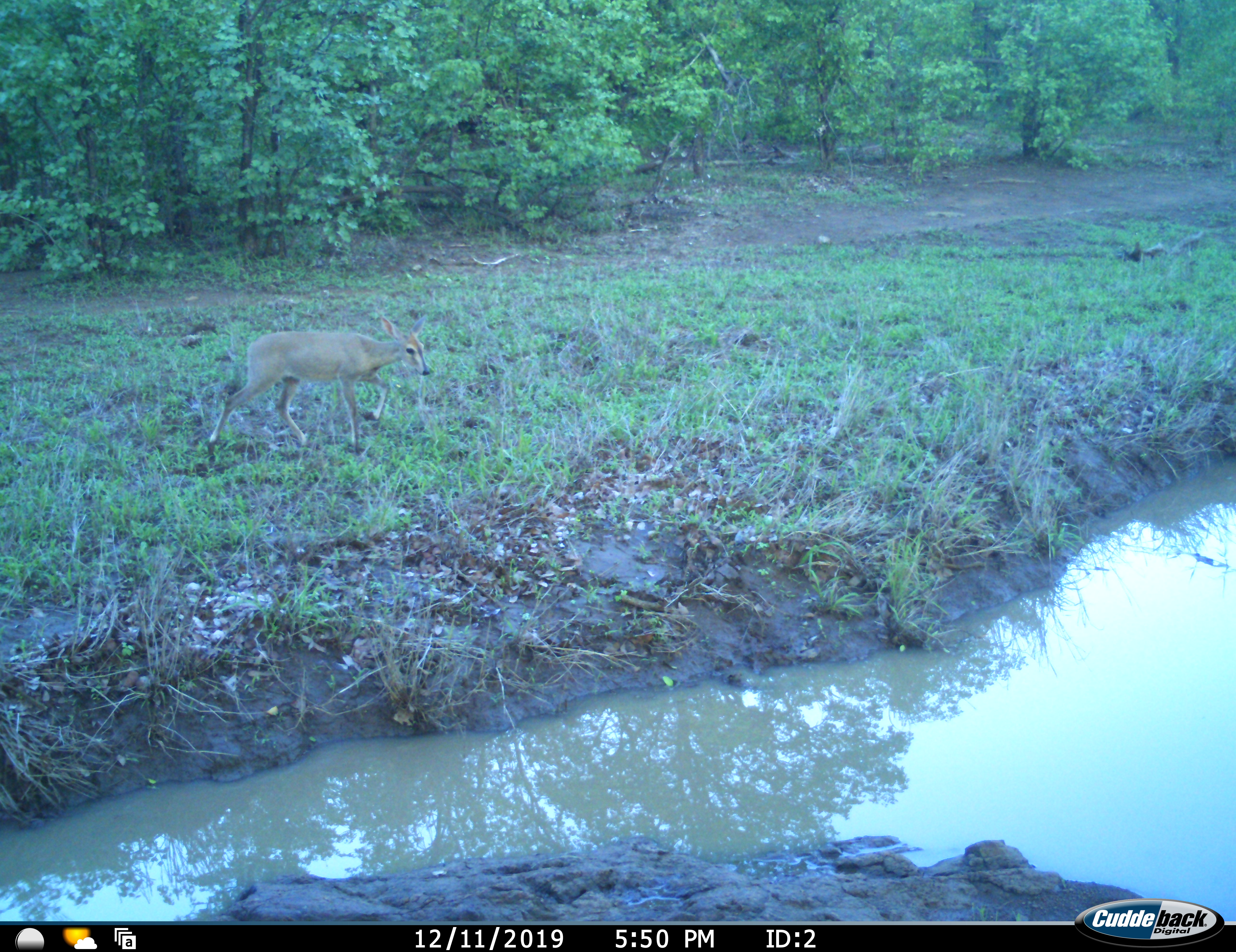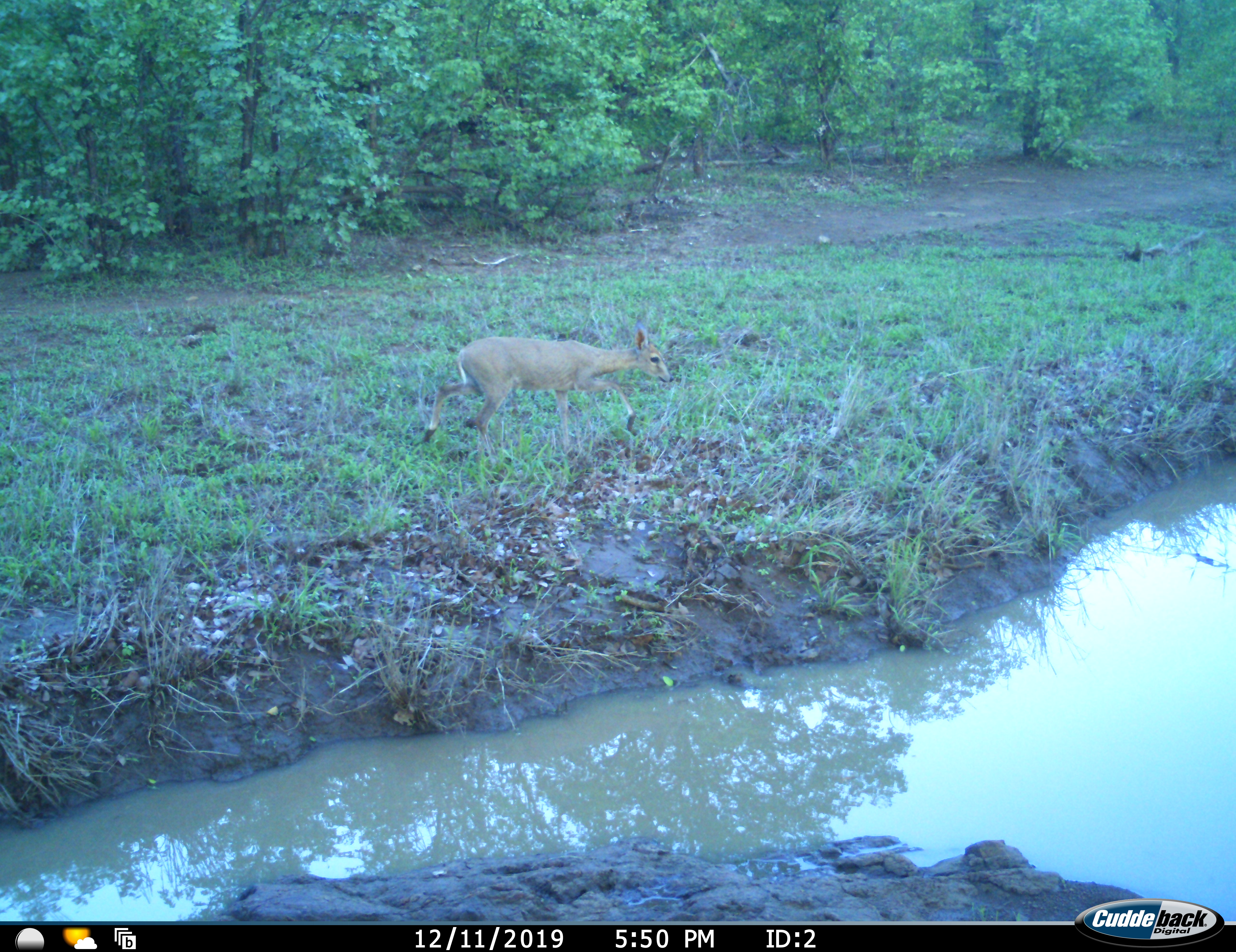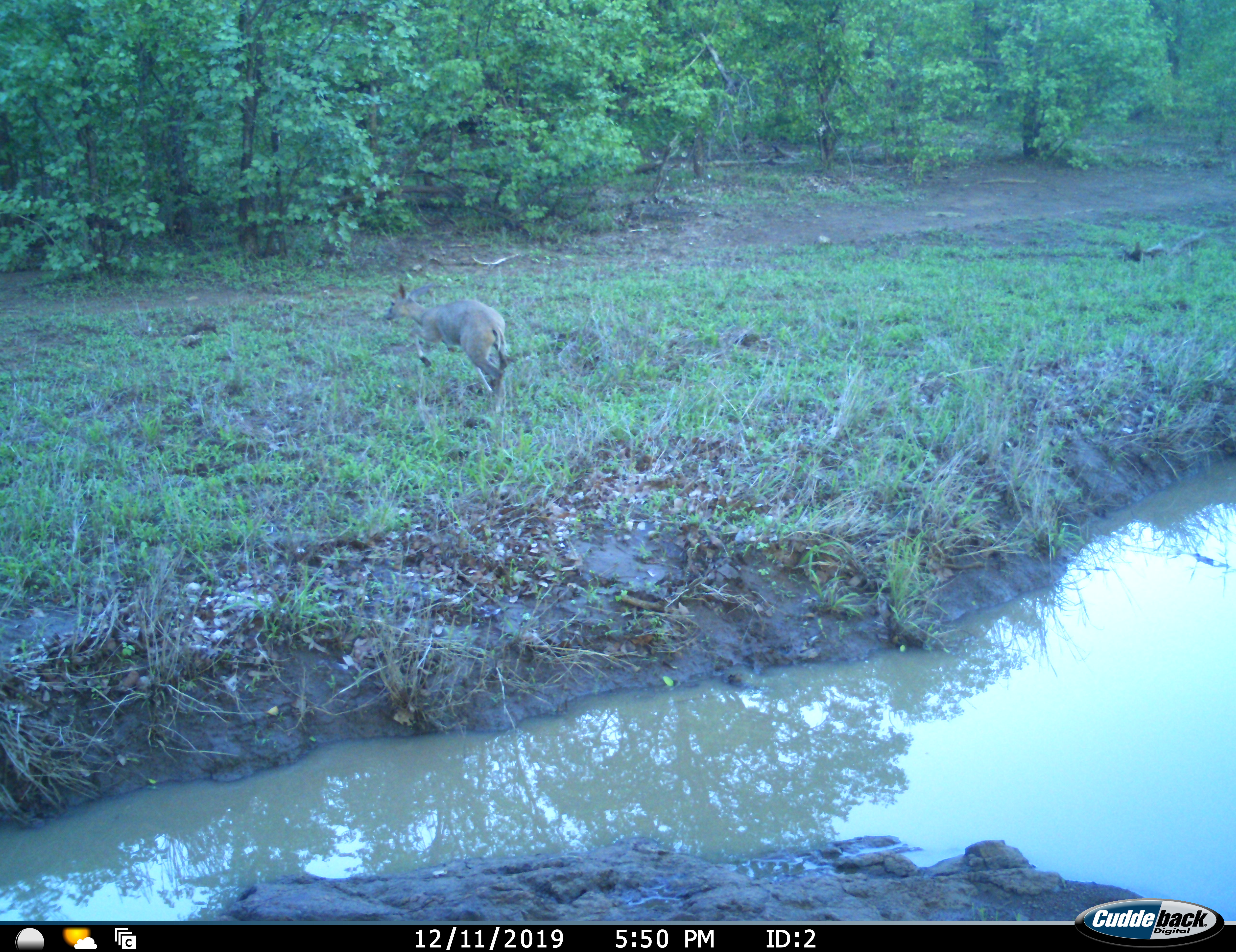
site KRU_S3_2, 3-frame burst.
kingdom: Animalia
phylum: Chordata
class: Mammalia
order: Artiodactyla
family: Bovidae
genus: Sylvicapra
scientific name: Sylvicapra grimmia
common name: common duiker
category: duikercommongrey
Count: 1.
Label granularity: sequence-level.